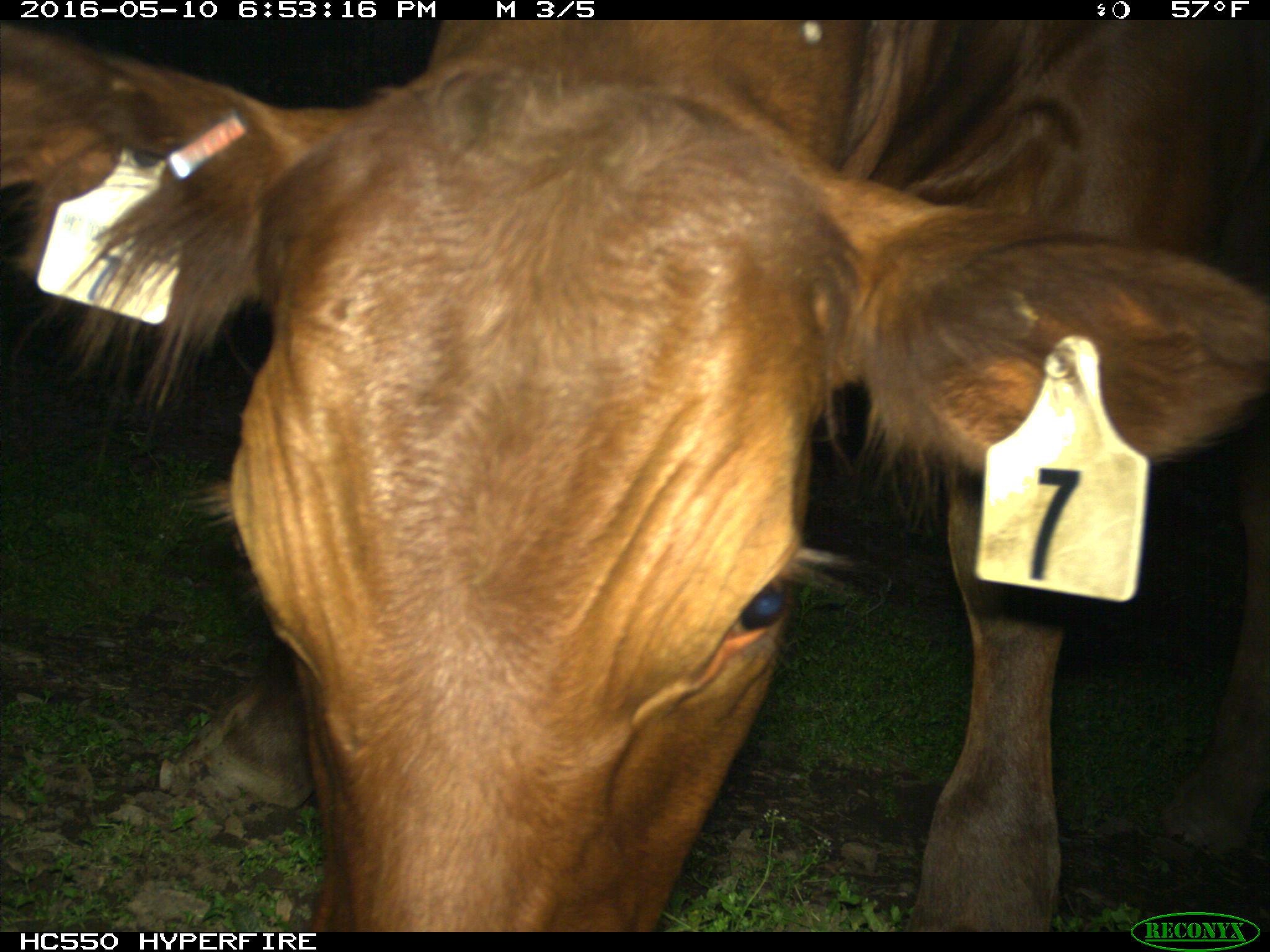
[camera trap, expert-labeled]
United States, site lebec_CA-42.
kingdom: Animalia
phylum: Chordata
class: Mammalia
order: Artiodactyla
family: Bovidae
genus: Bos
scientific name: Bos taurus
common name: domestic cow